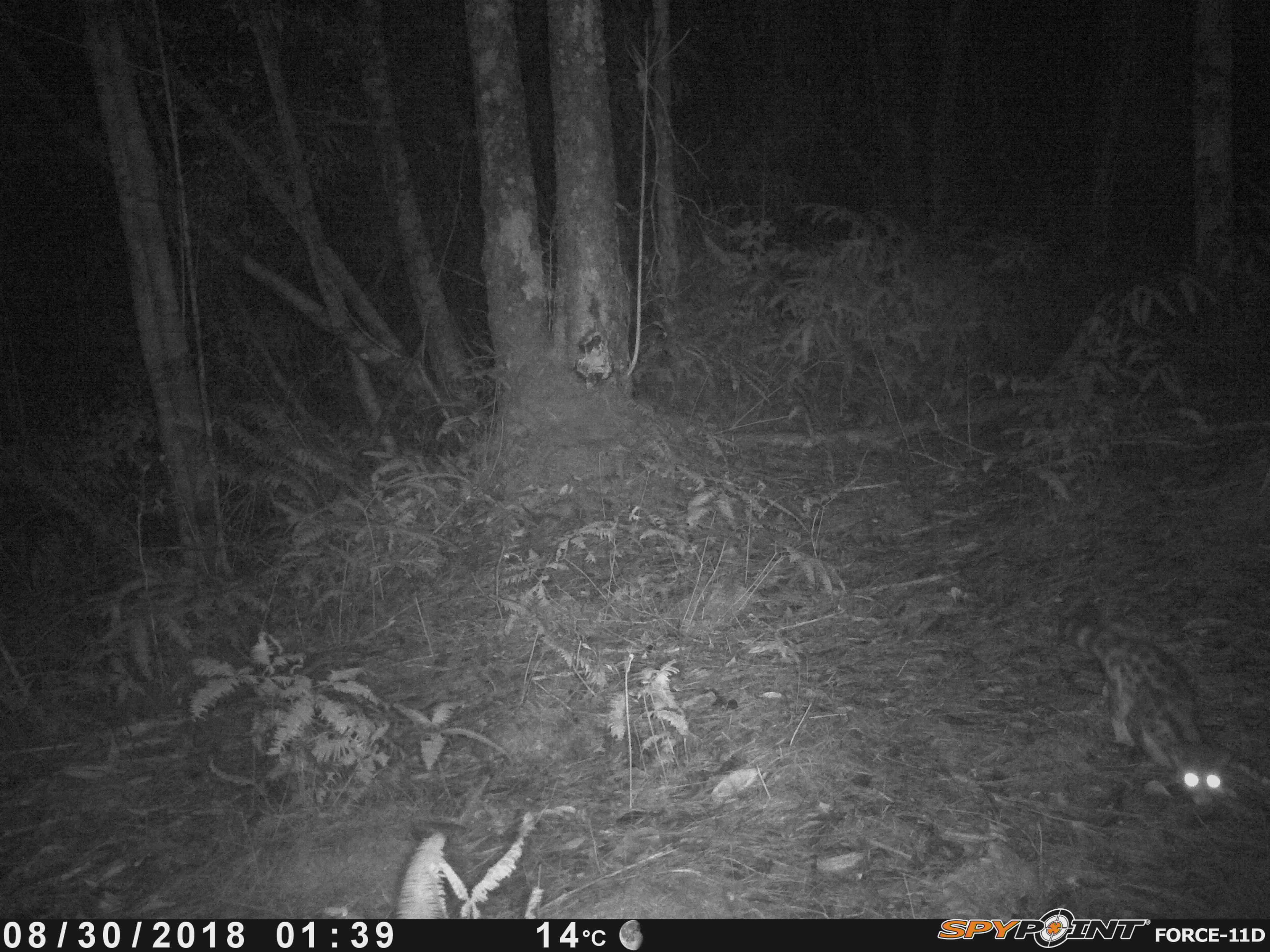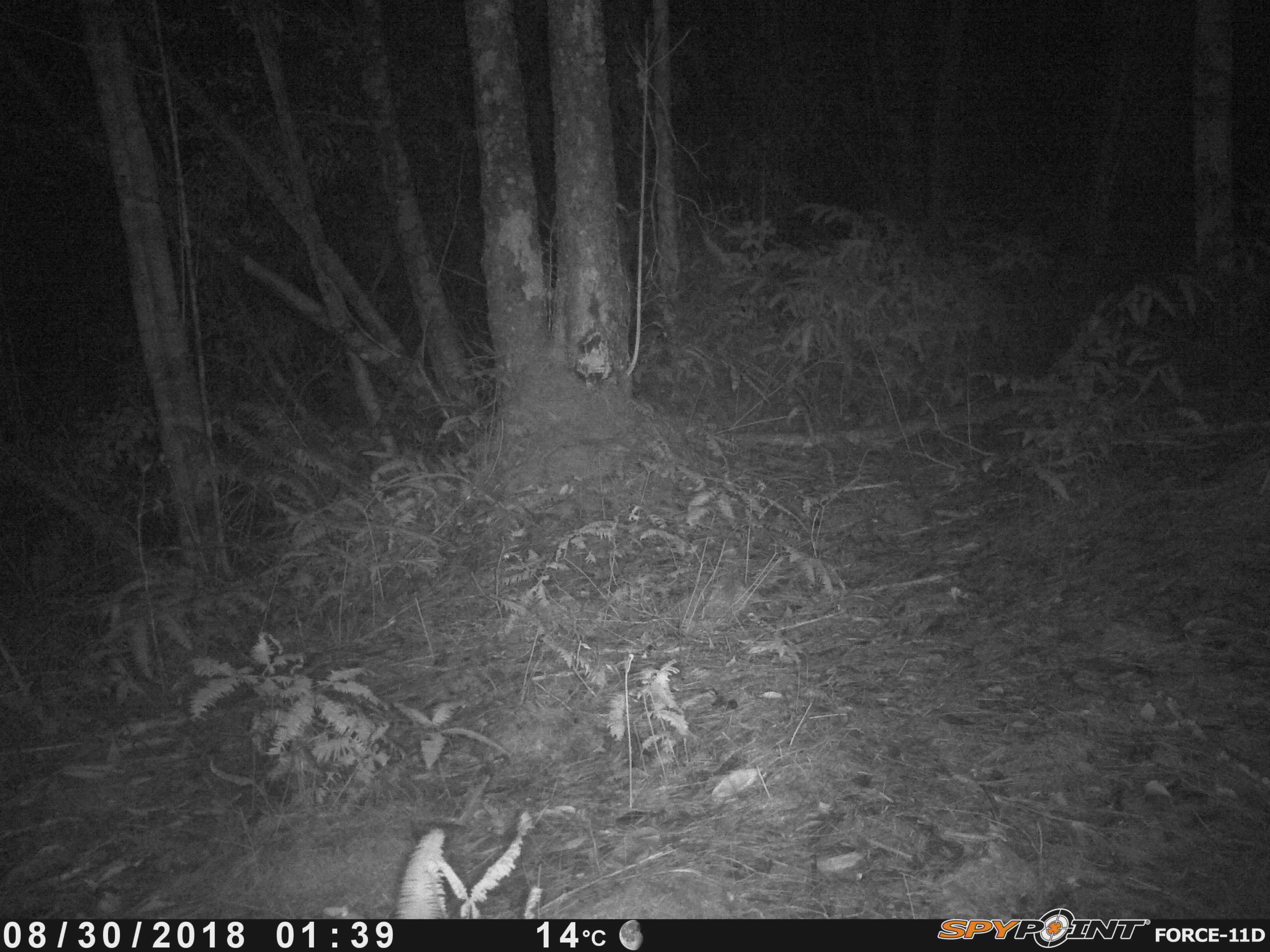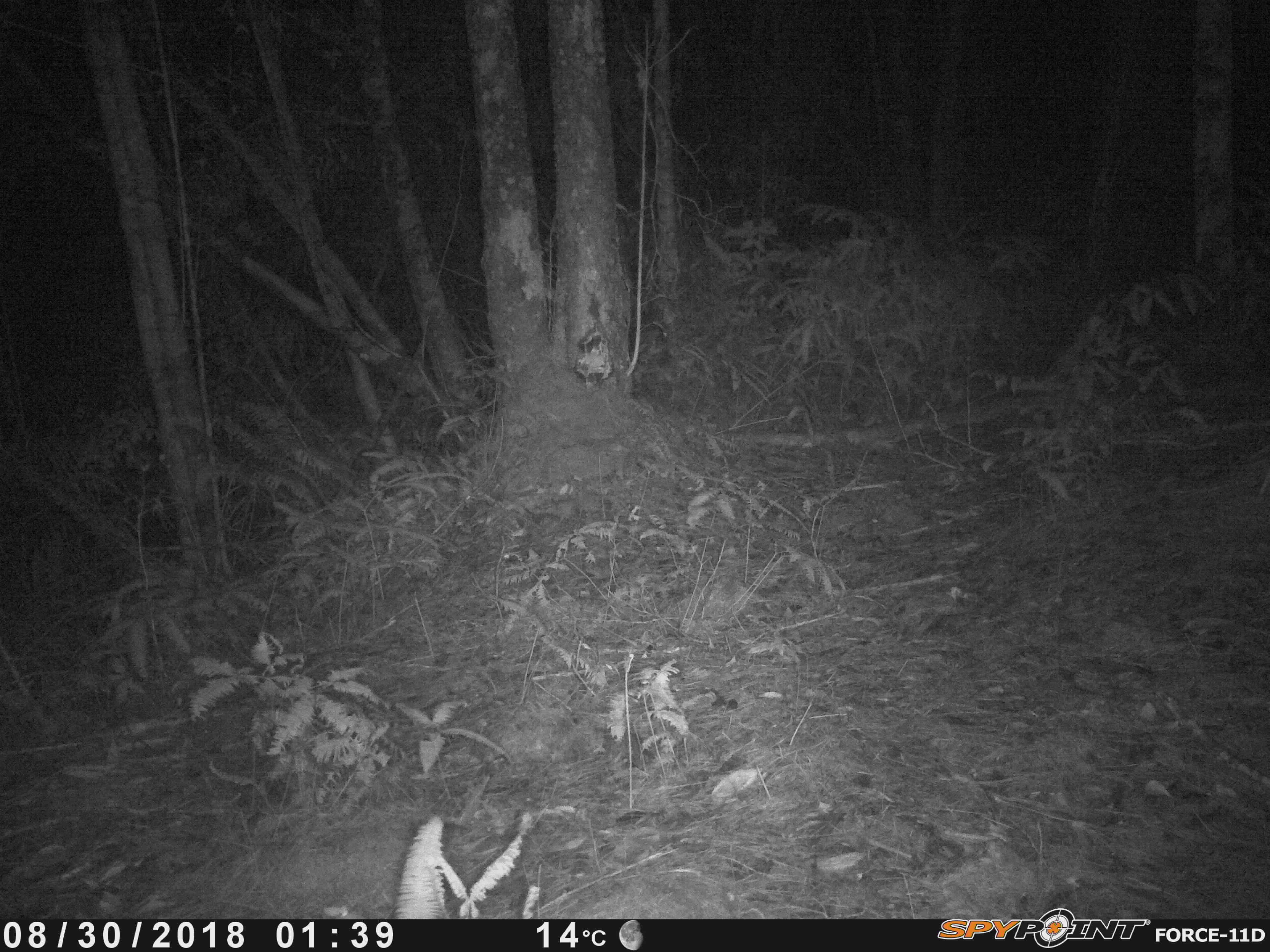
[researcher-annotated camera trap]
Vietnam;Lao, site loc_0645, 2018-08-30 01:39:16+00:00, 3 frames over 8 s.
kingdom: Animalia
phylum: Chordata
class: Mammalia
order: Carnivora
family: Prionodontidae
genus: Prionodon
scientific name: Prionodon pardicolor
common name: spotted linsang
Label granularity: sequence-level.